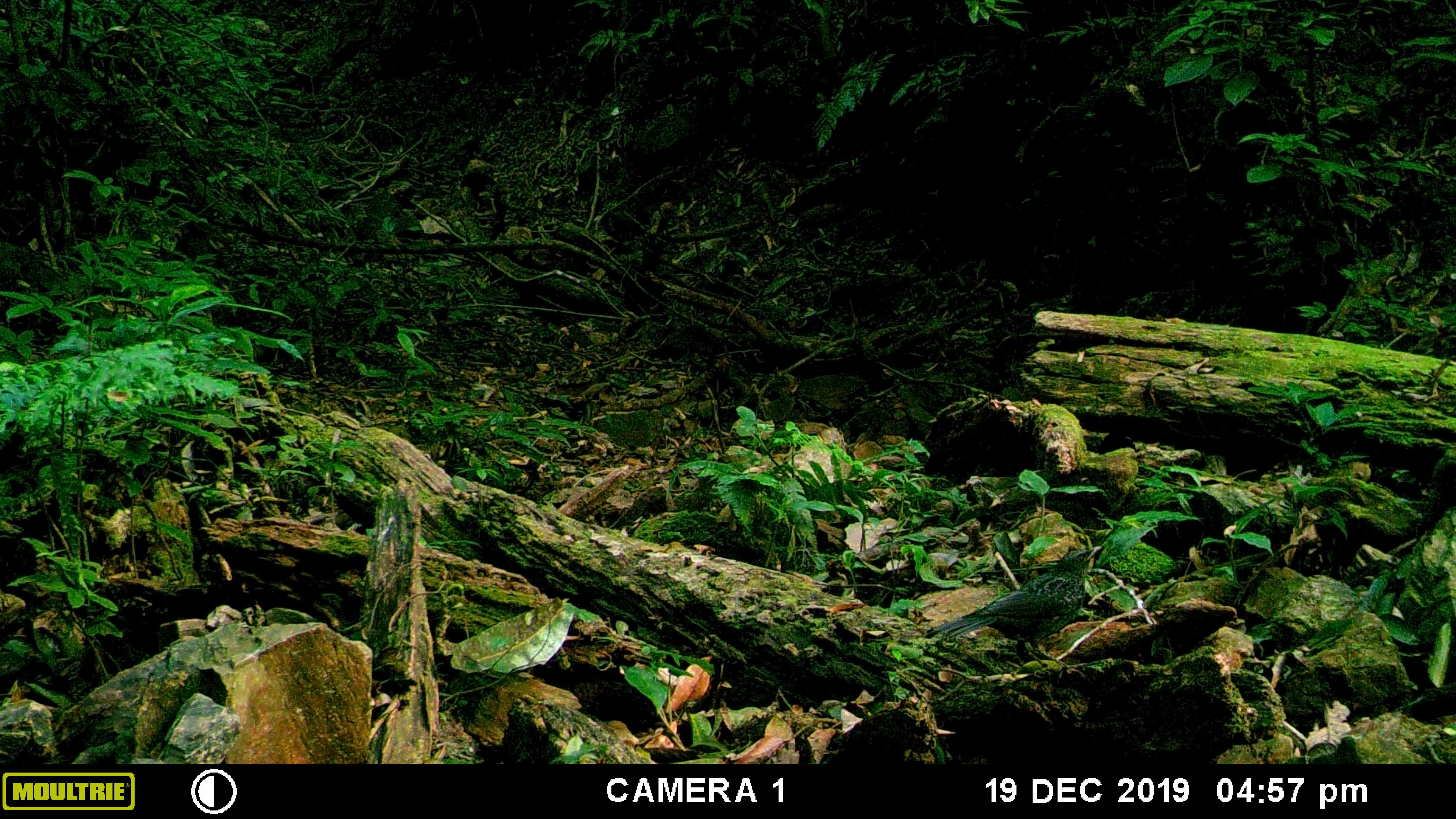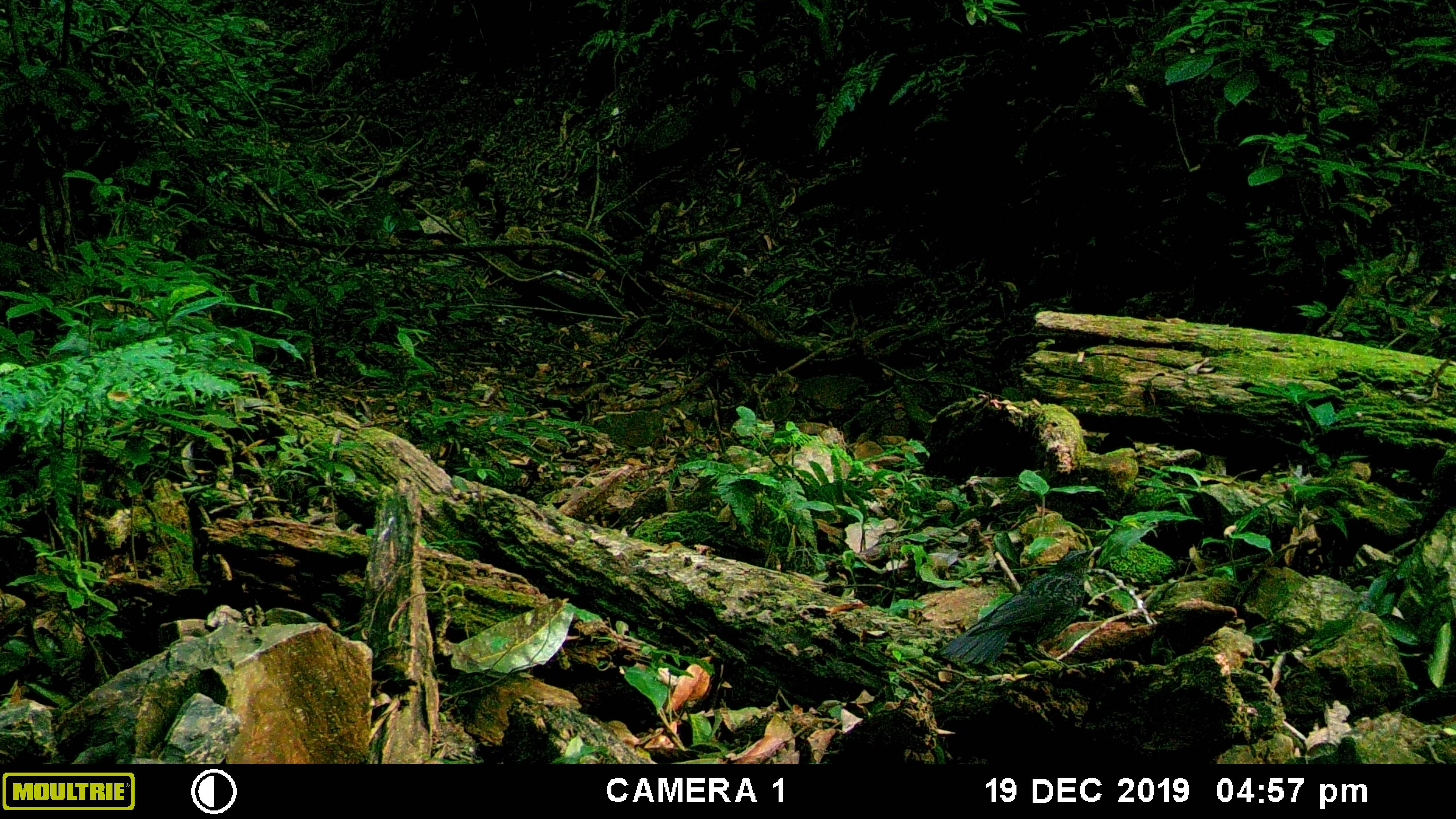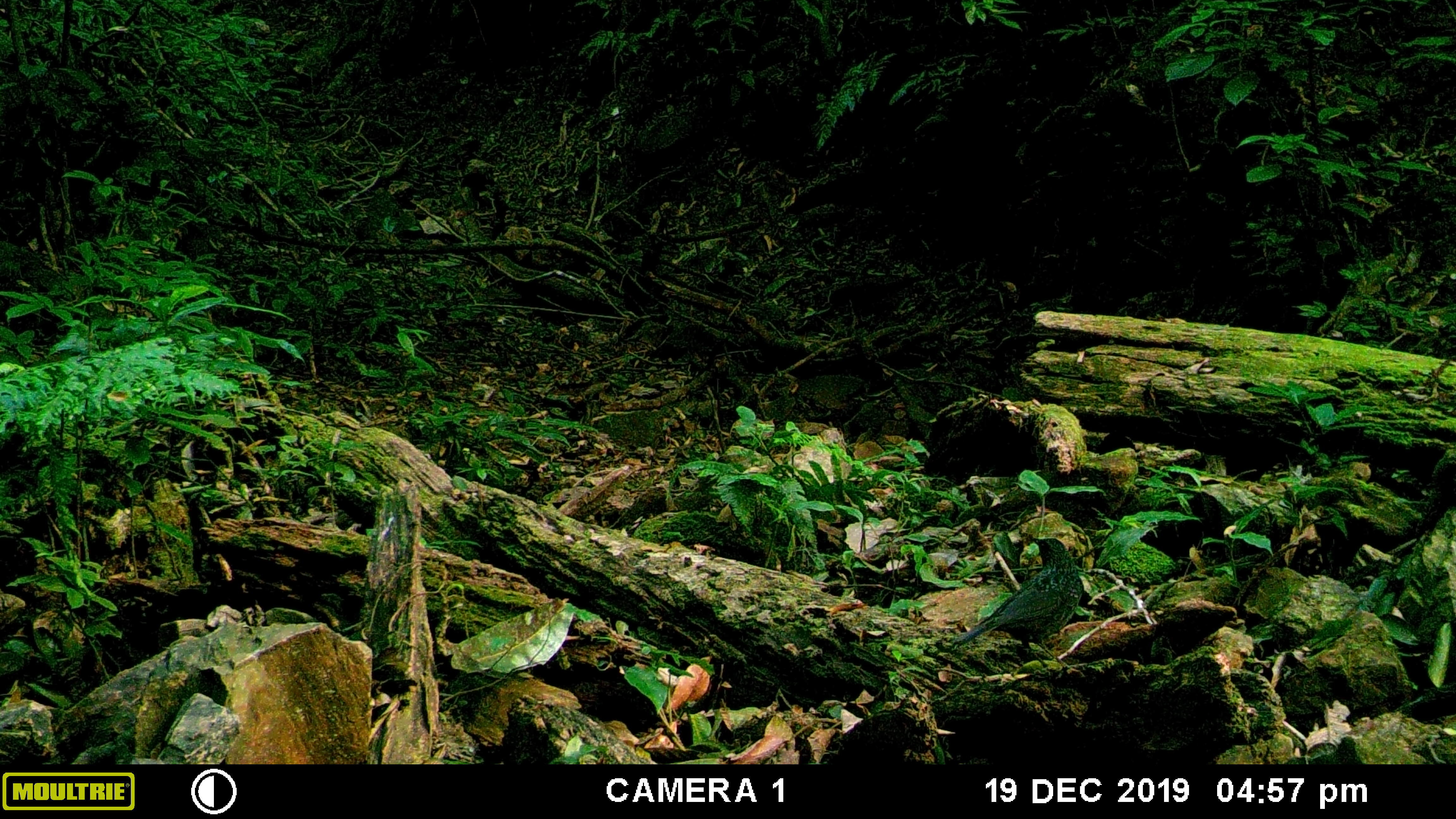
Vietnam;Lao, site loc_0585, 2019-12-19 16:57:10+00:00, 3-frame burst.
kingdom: Animalia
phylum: Chordata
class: Aves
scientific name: Aves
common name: bird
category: unidentified bird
Unidentified bird (bird) (Aves). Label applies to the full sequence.